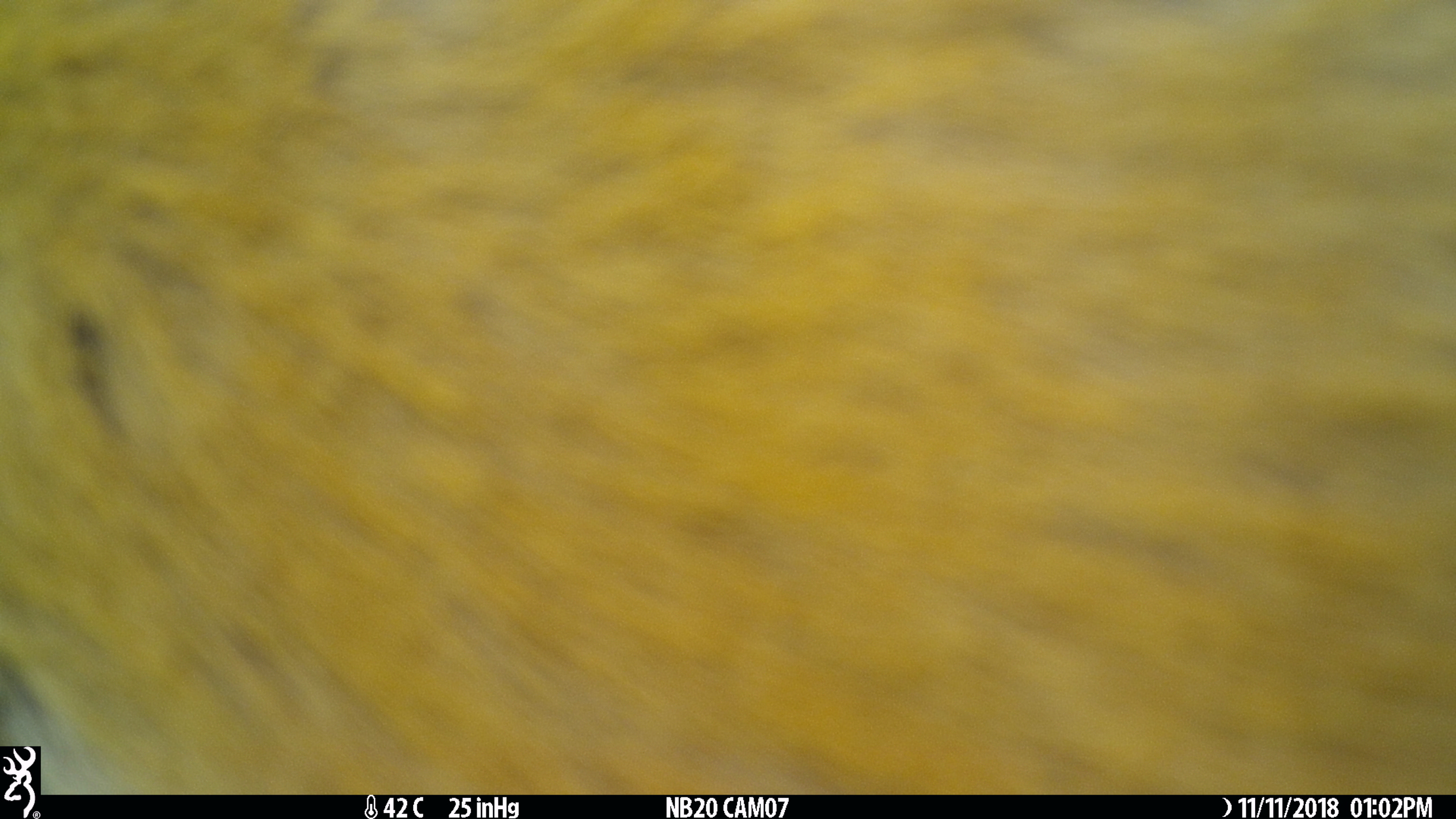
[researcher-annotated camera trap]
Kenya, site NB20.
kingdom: Animalia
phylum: Chordata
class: Mammalia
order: Artiodactyla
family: Bovidae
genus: Aepyceros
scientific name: Aepyceros melampus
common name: impala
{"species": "impala (Aepyceros melampus)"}